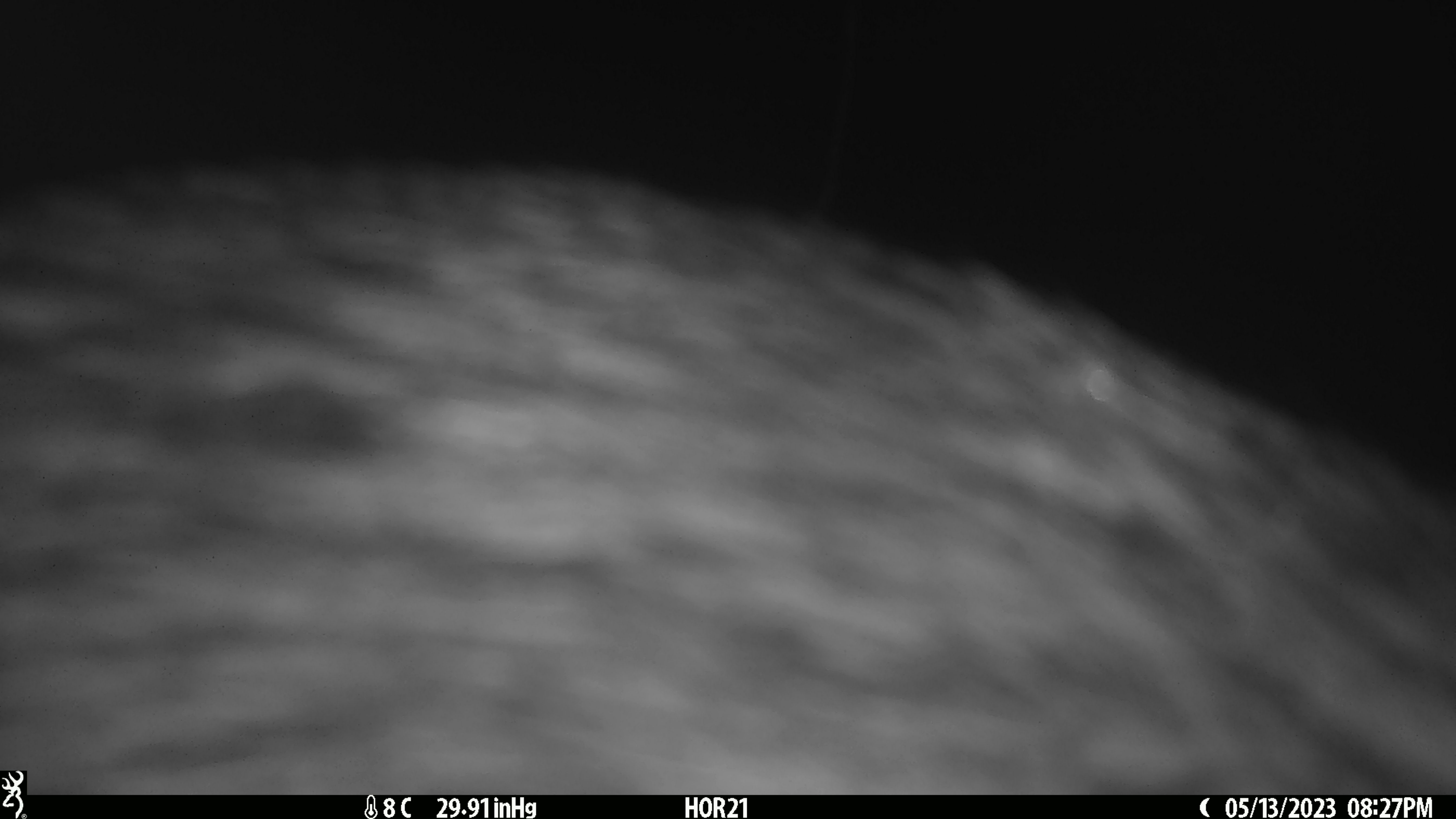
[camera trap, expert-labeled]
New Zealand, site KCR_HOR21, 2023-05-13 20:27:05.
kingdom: Animalia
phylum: Chordata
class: Aves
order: Apterygiformes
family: Apterygidae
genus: Apteryx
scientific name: Apteryx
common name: kiwi